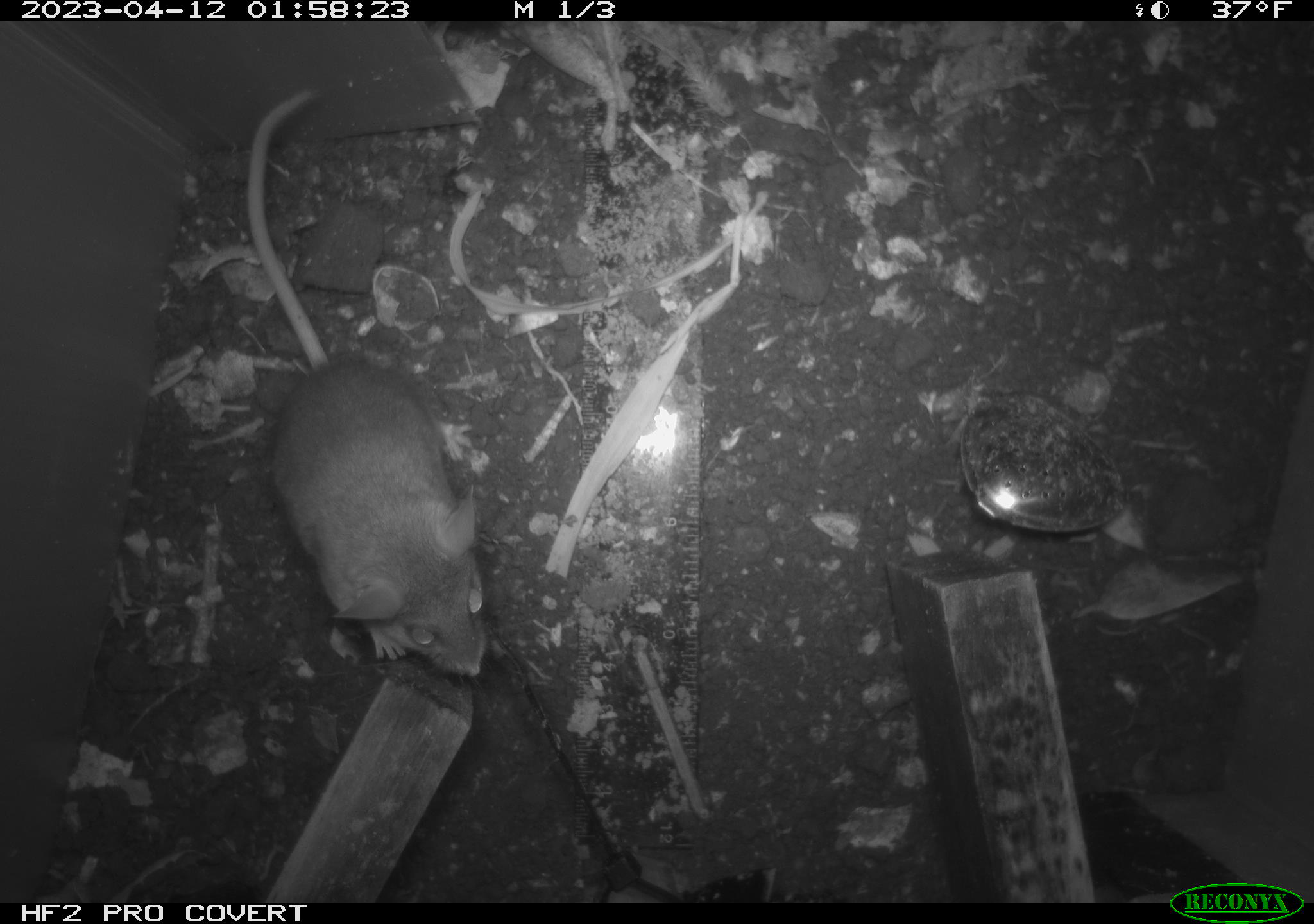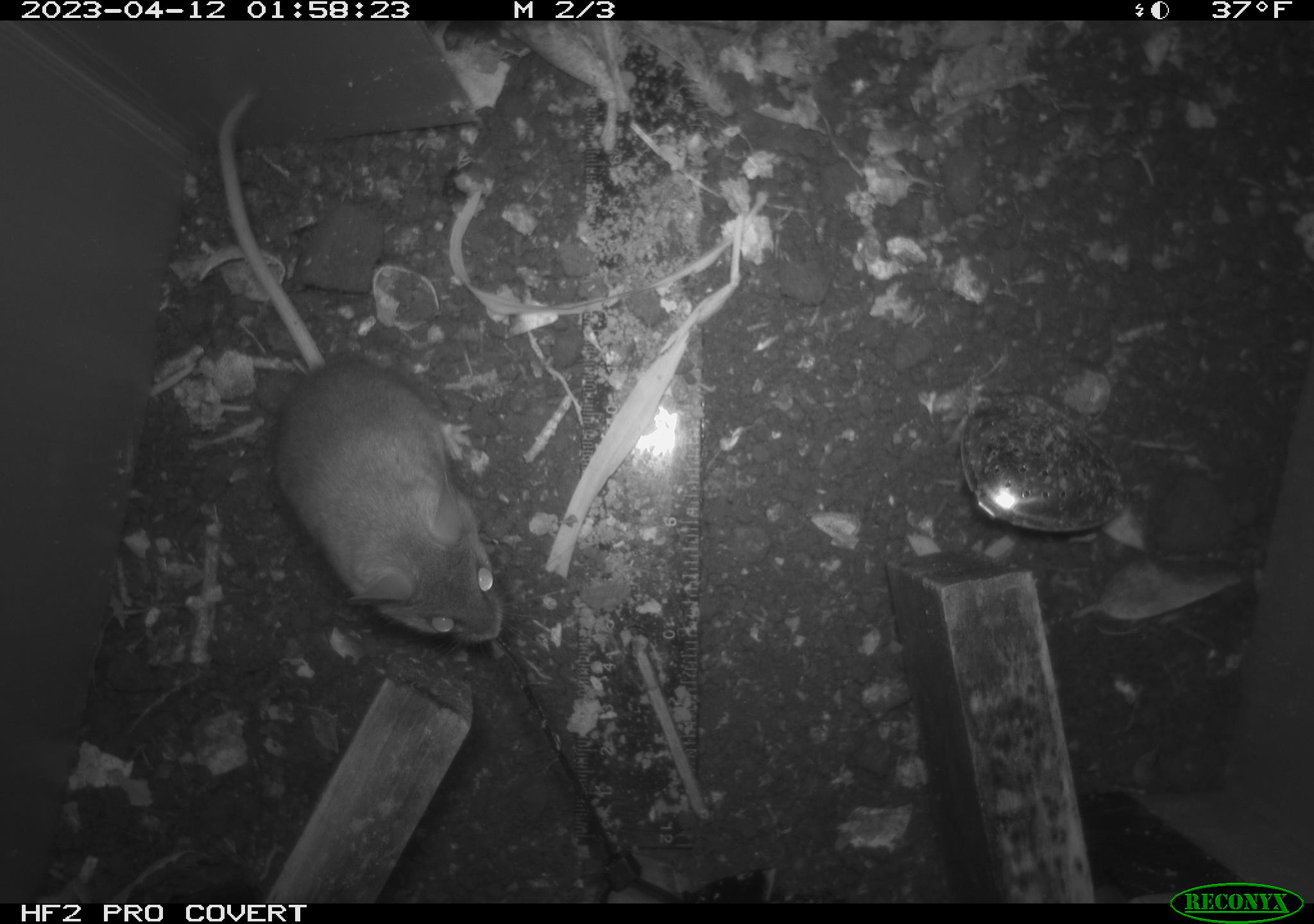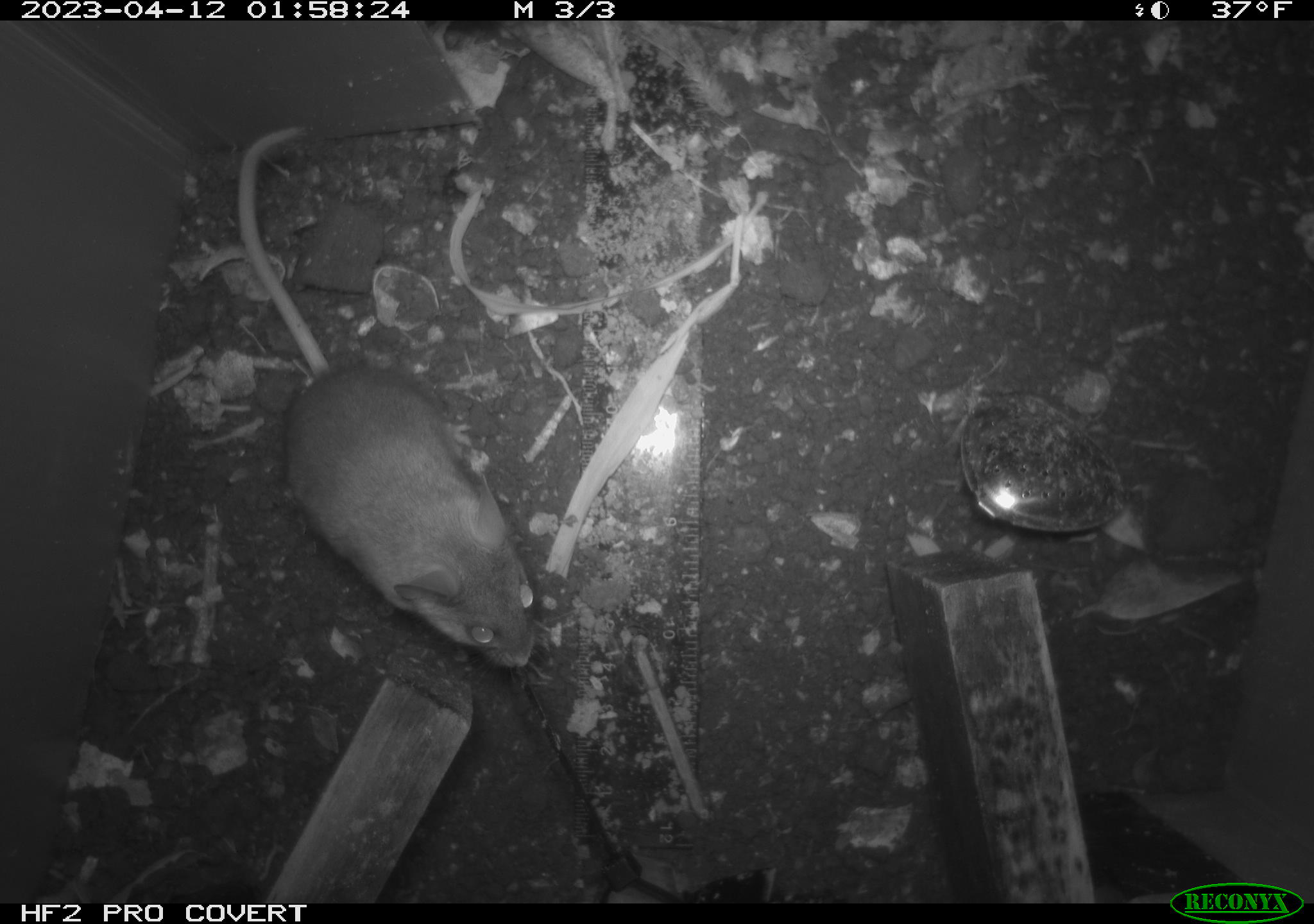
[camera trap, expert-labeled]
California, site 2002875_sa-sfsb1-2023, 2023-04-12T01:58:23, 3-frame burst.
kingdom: Animalia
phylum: Chordata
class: Mammalia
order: Rodentia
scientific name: Rodentia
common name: mouse species